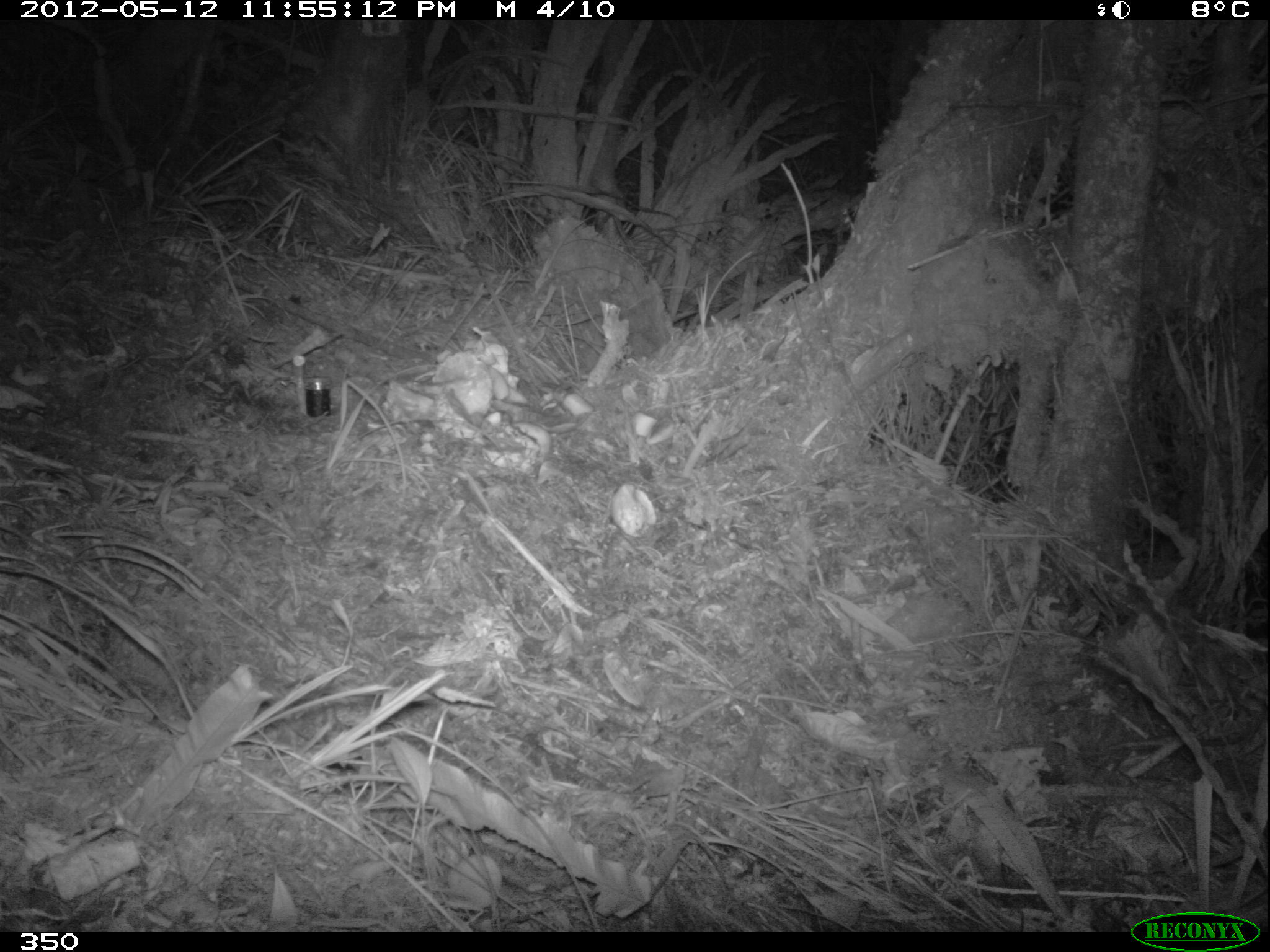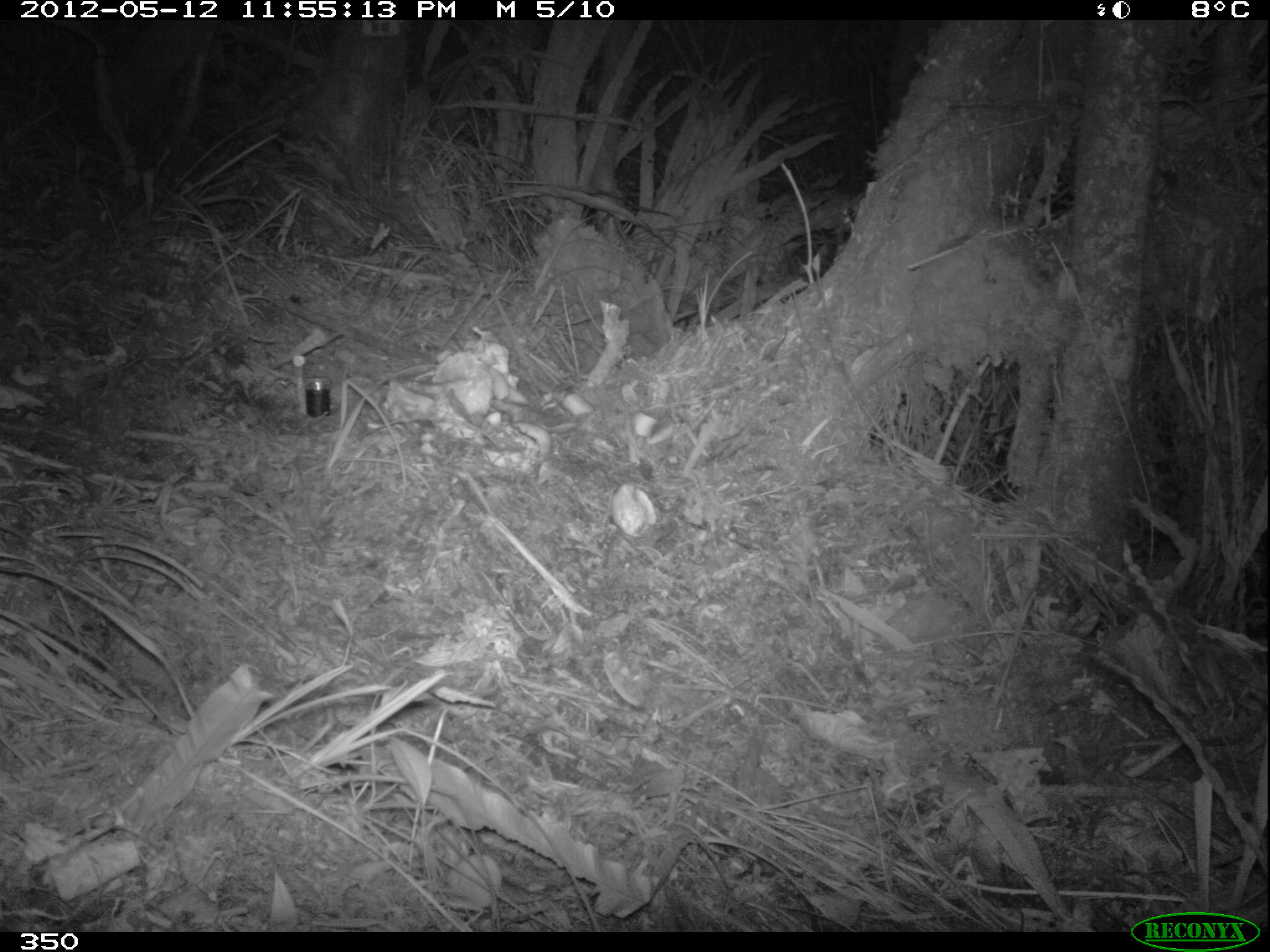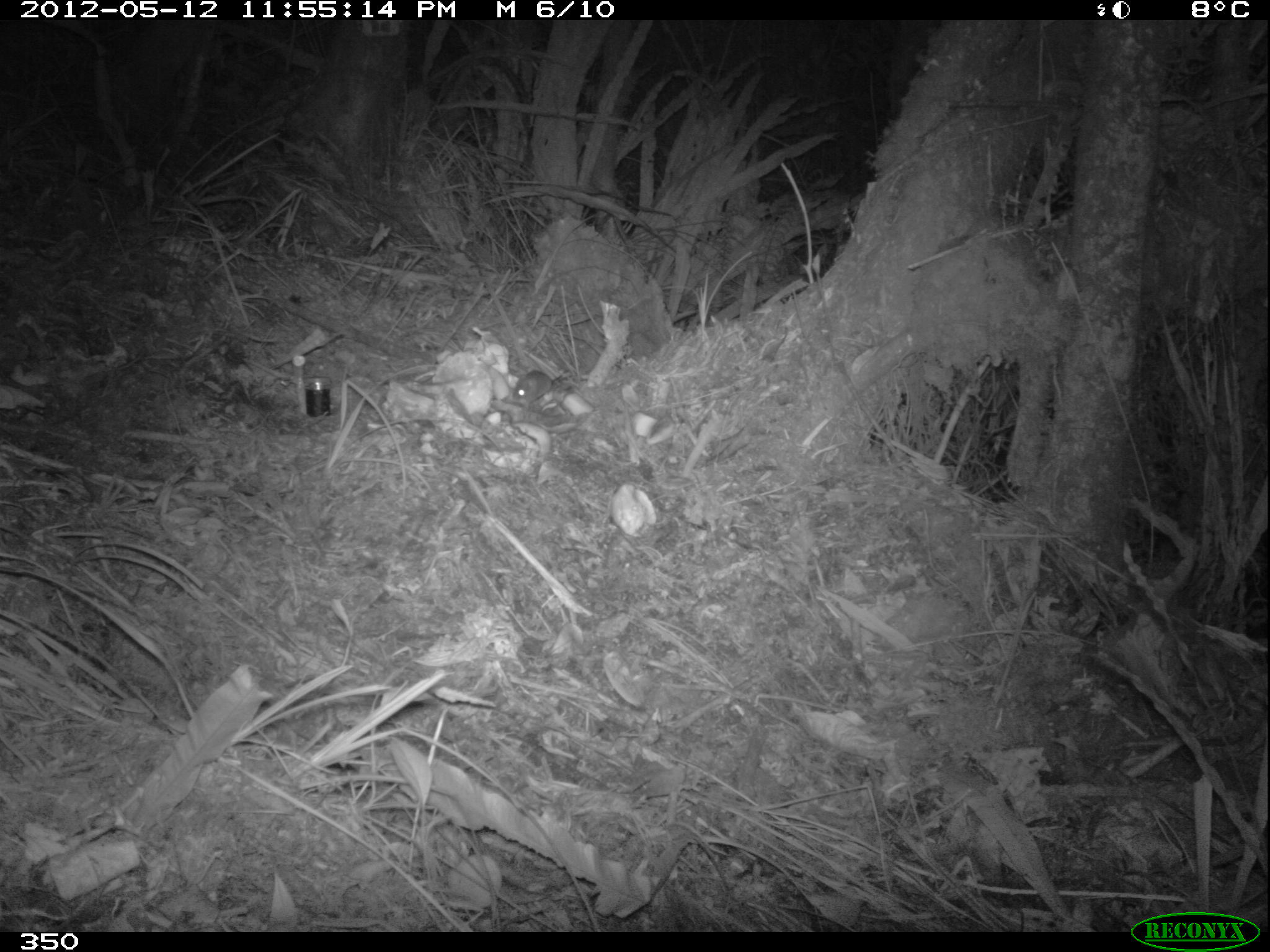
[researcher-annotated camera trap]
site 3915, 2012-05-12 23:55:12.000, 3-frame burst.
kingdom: Animalia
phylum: Chordata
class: Mammalia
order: Rodentia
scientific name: Rodentia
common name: rodents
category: unknown rodent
Unknown rodent (rodents) (Rodentia).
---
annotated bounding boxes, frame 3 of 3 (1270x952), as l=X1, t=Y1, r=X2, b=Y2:
unknown rodent: l=511, t=369, r=562, b=402